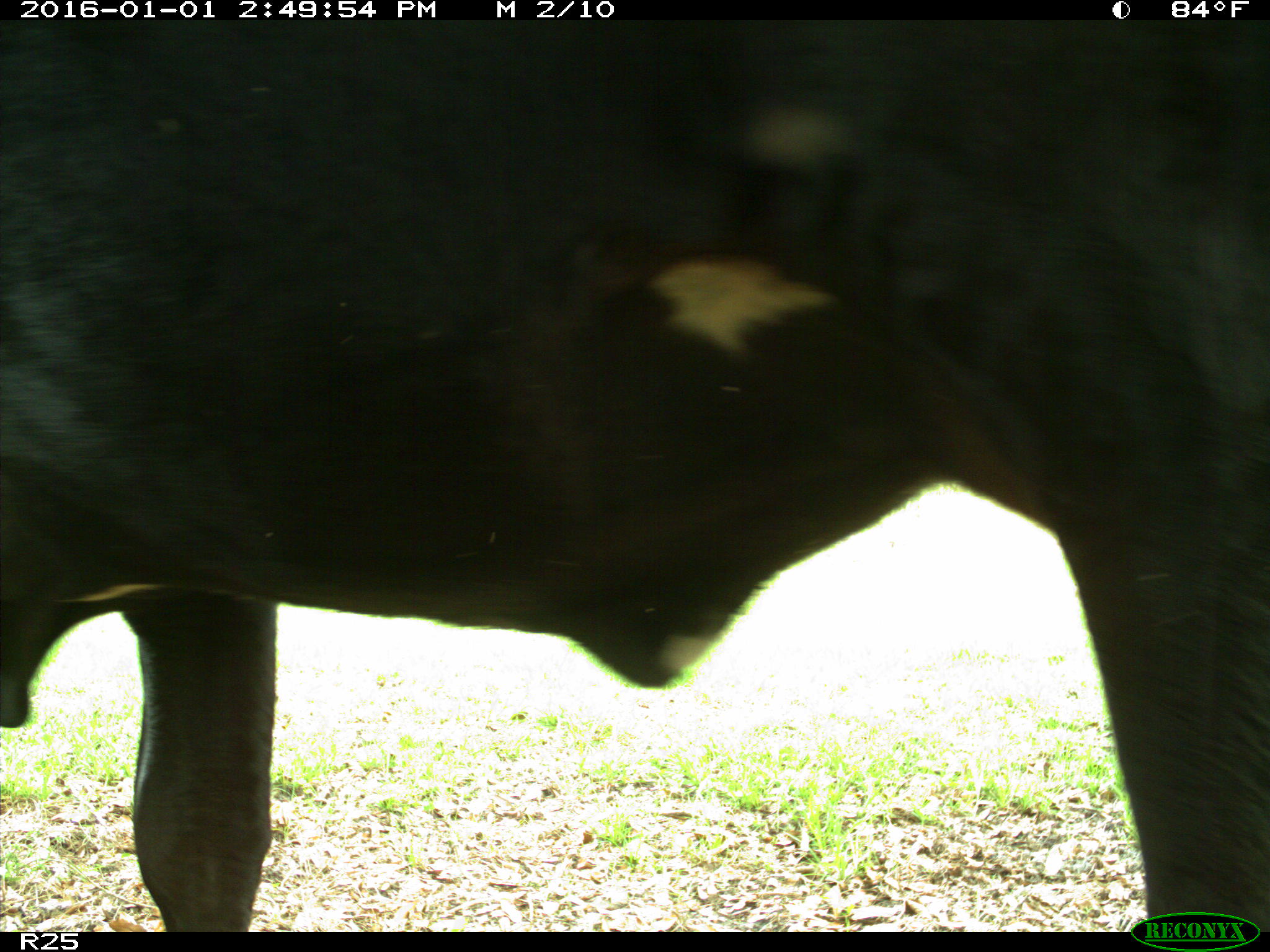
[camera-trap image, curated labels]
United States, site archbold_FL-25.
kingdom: Animalia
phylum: Chordata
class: Mammalia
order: Artiodactyla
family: Bovidae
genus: Bos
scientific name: Bos taurus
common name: domestic cow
Bos taurus (domestic cow).